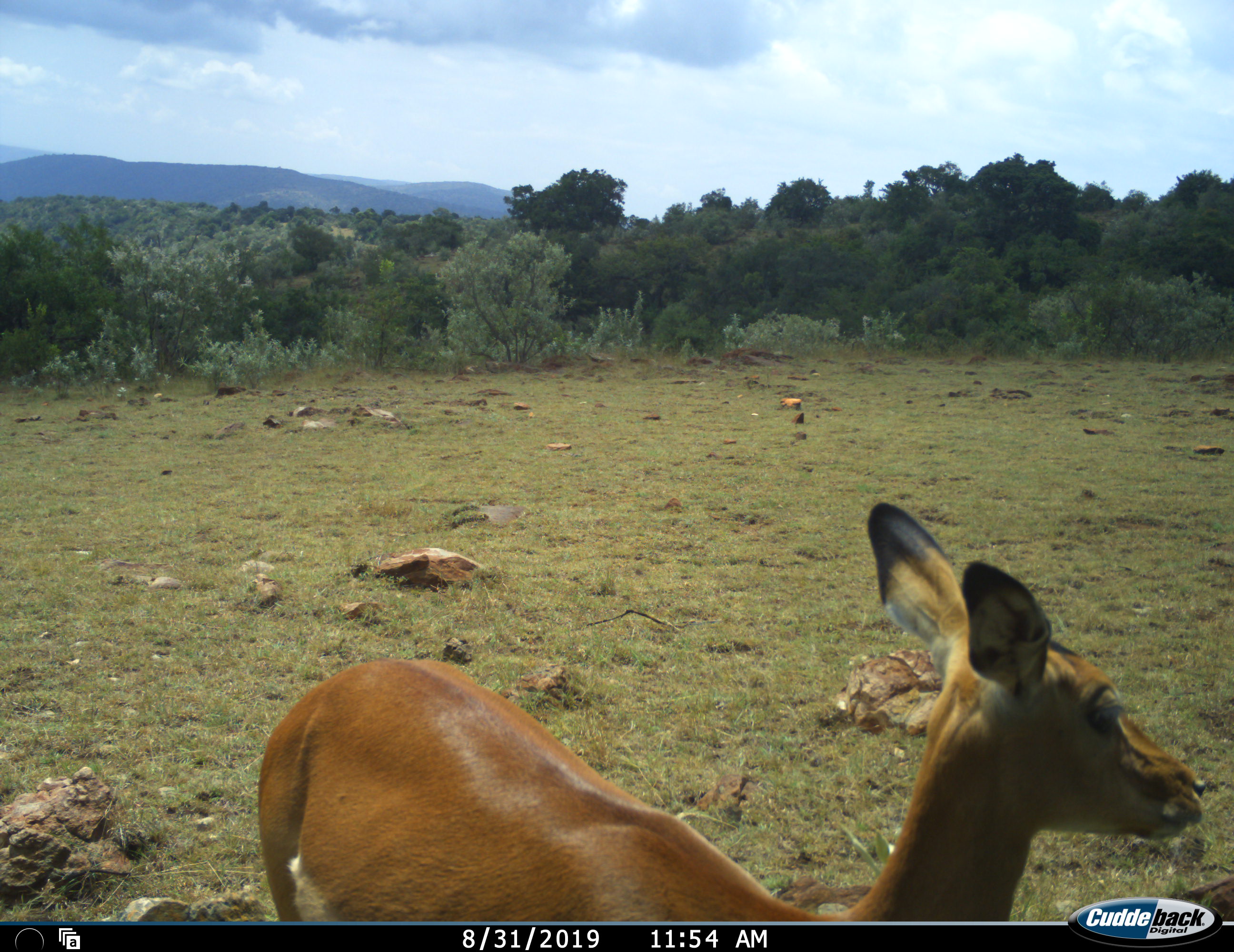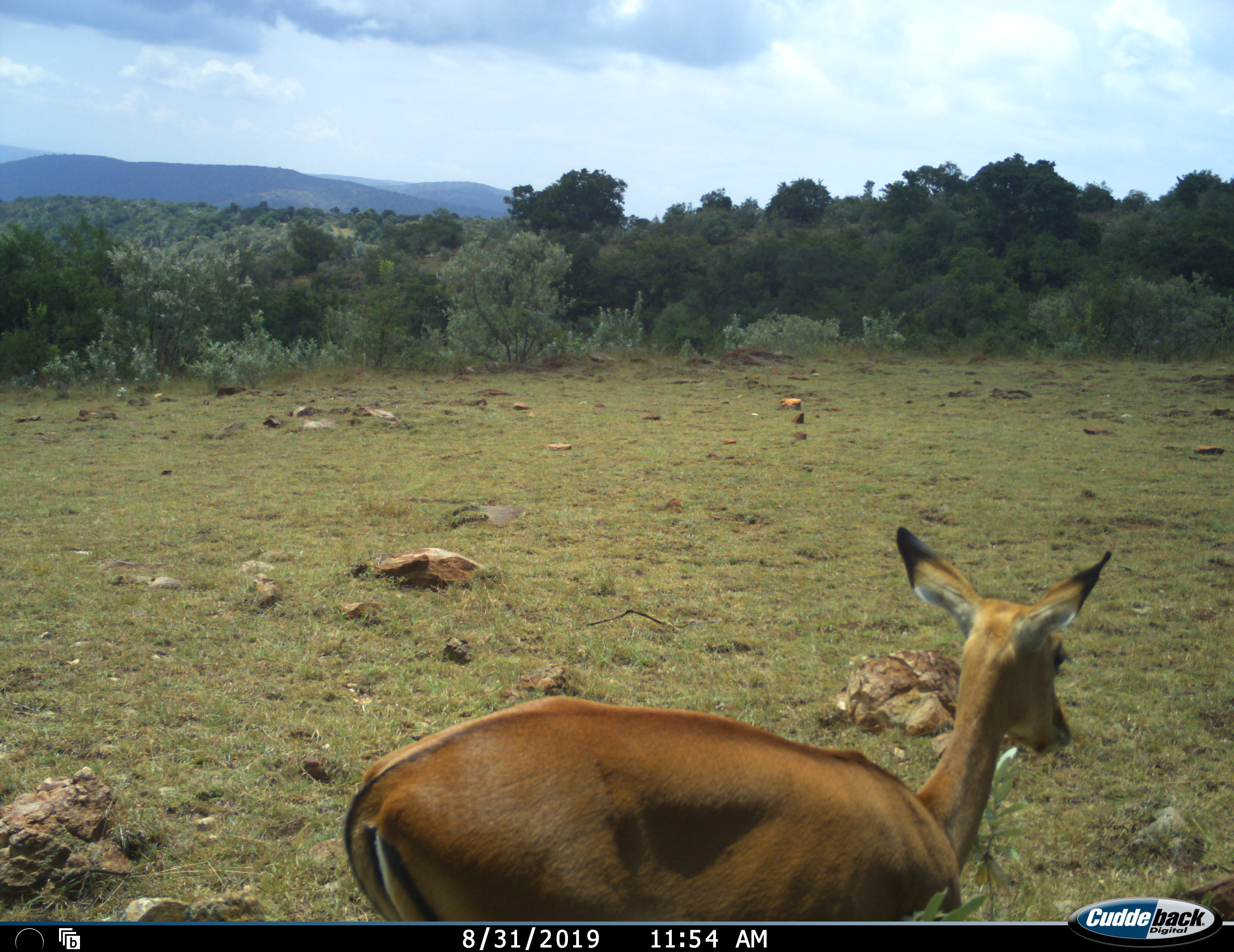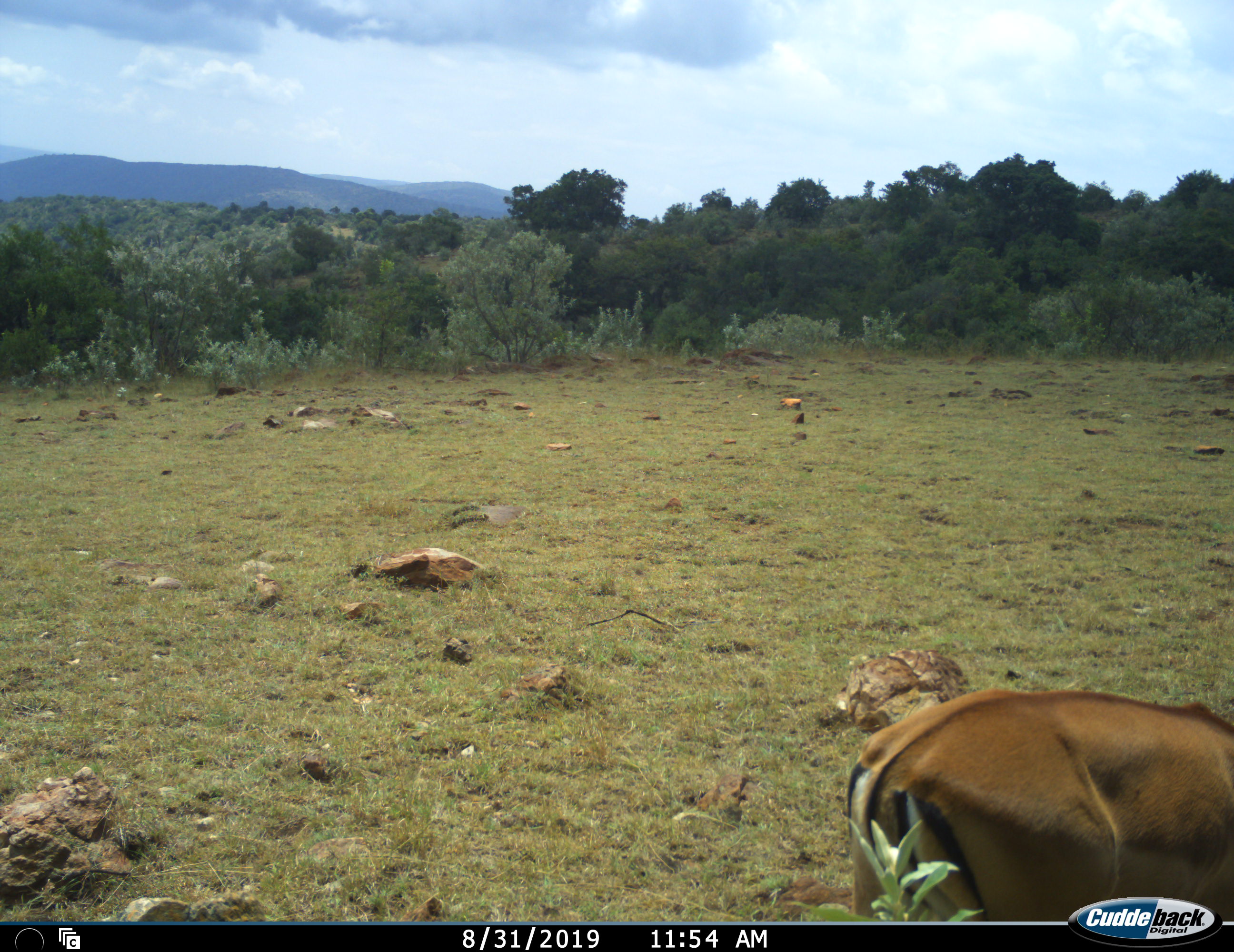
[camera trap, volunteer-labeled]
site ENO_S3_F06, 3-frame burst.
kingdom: Animalia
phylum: Chordata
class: Mammalia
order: Artiodactyla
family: Bovidae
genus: Aepyceros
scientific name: Aepyceros melampus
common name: impala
Impala (Aepyceros melampus), count 1. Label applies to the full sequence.